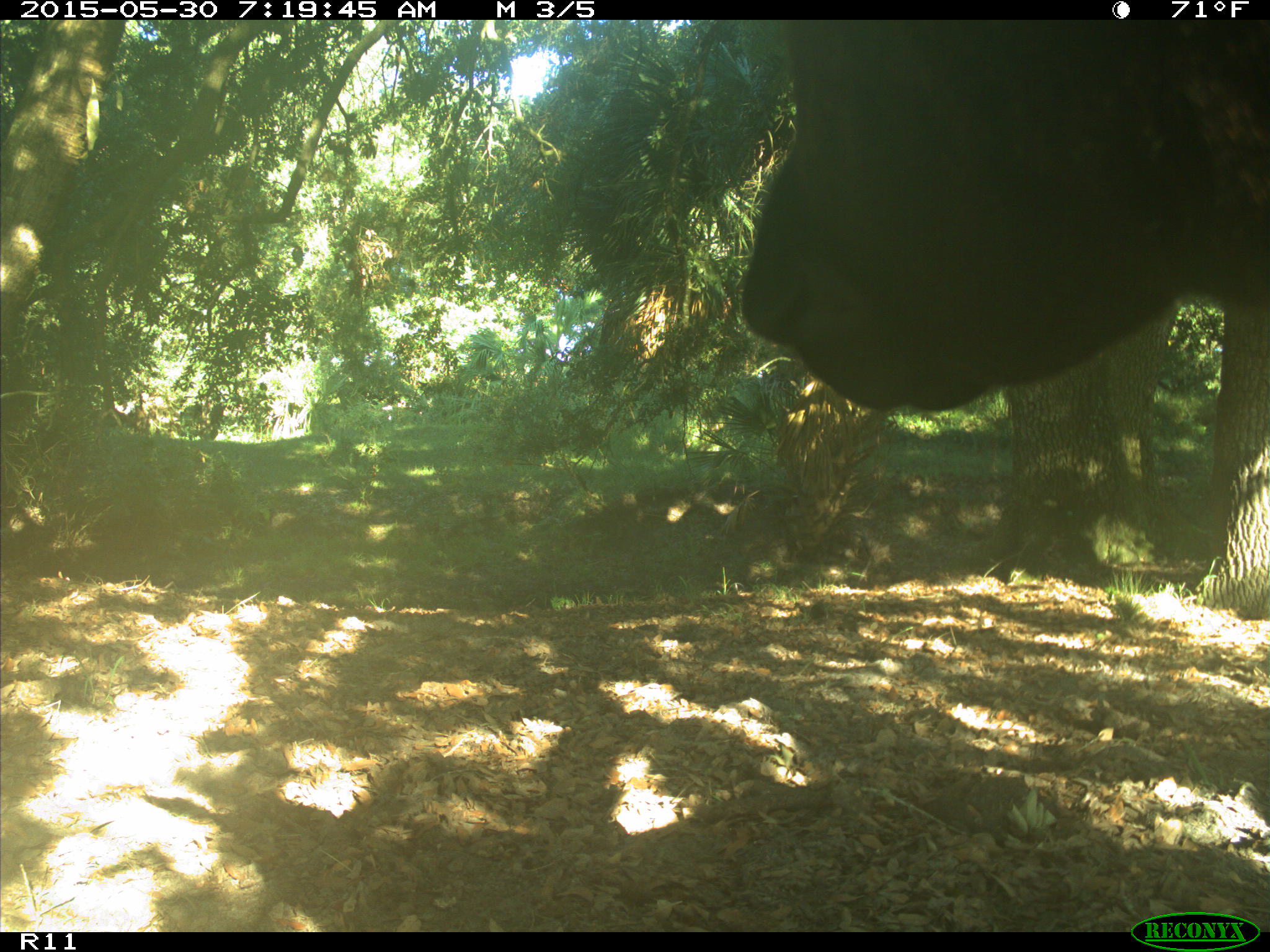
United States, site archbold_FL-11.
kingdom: Animalia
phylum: Chordata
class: Mammalia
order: Artiodactyla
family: Bovidae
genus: Bos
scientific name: Bos taurus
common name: domestic cow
Bos taurus (domestic cow).